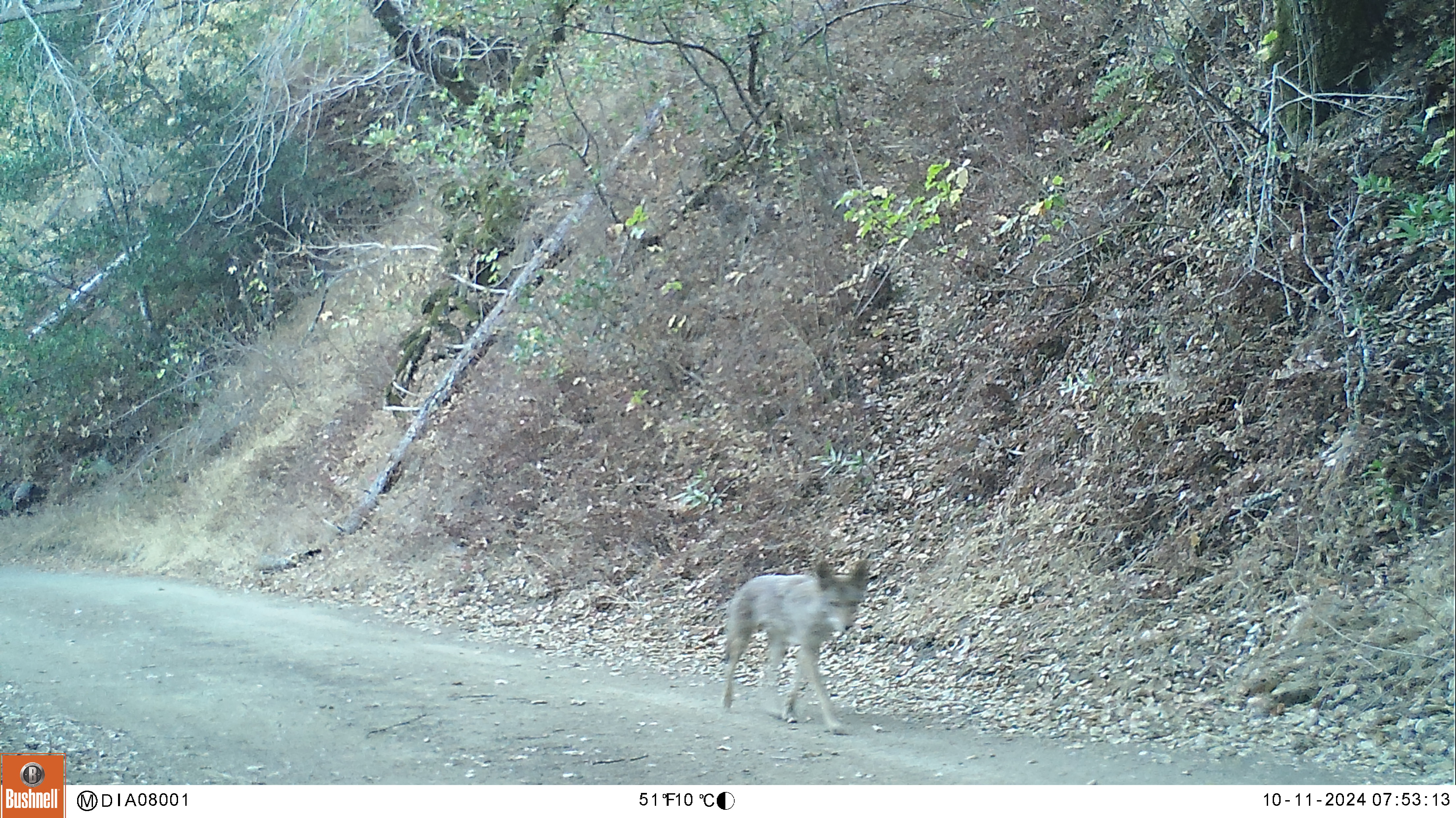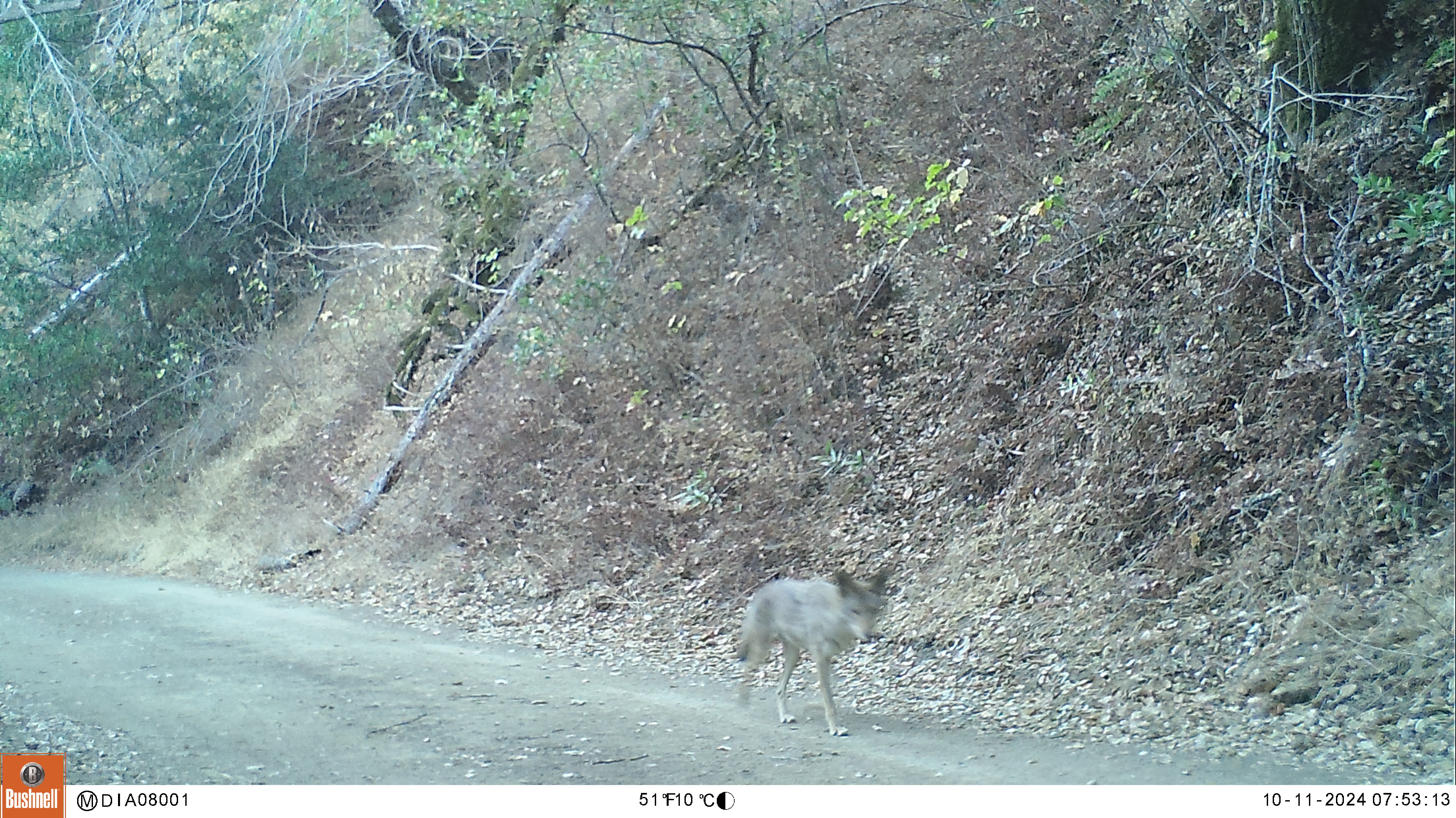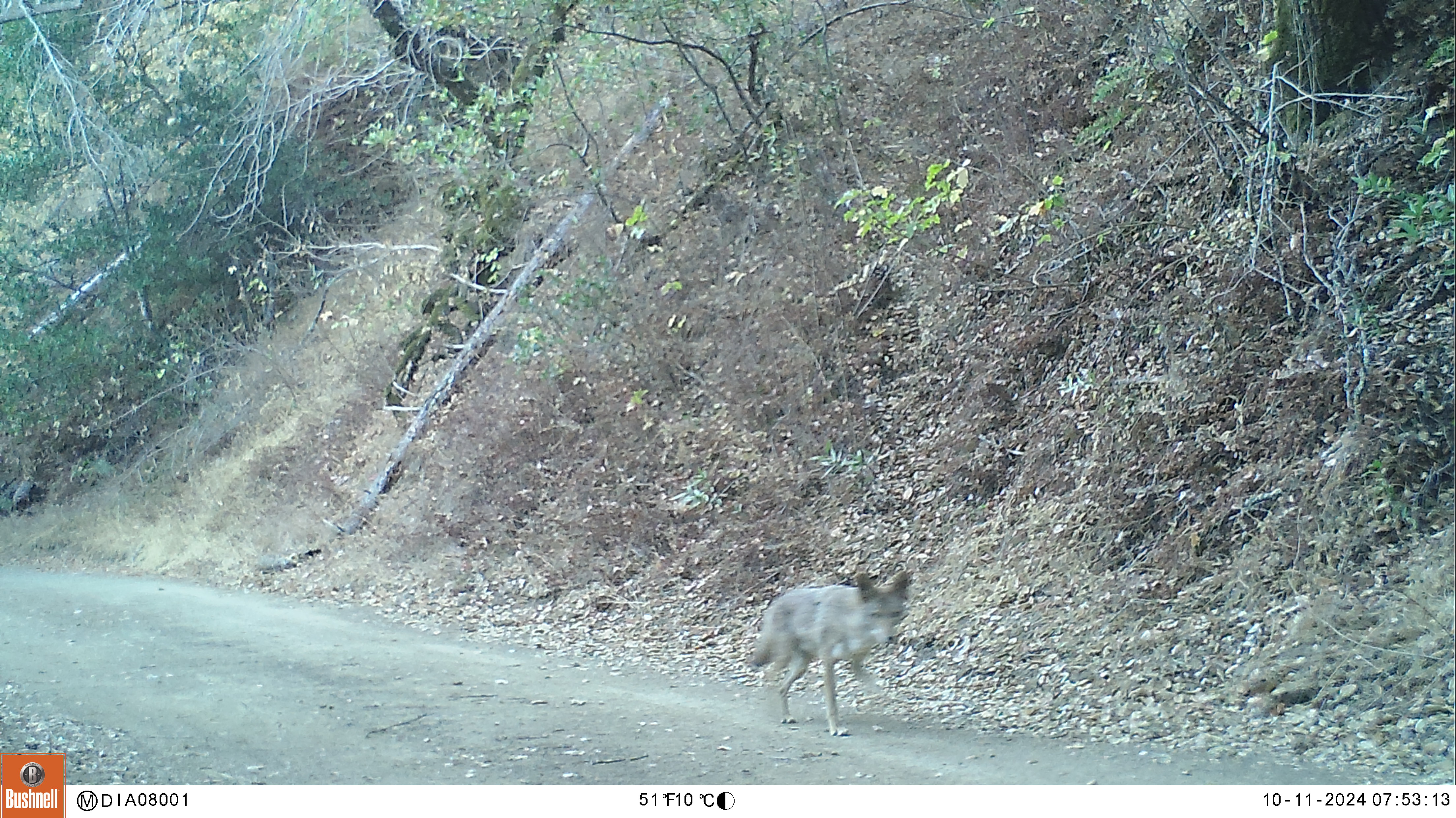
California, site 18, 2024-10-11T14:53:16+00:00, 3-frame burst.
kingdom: Animalia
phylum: Chordata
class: Mammalia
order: Carnivora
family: Canidae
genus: Canis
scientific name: Canis latrans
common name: coyote